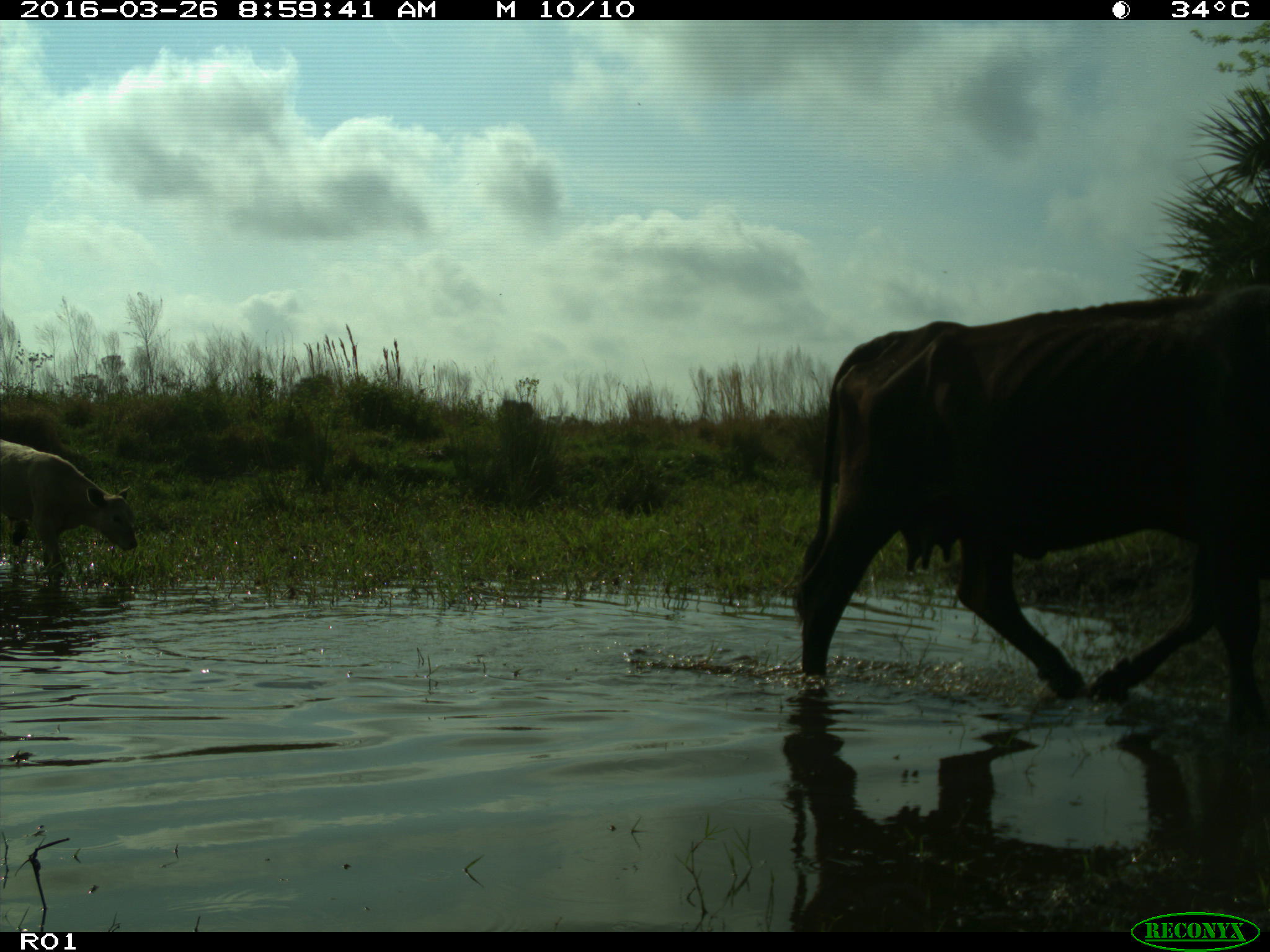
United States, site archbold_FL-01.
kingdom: Animalia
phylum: Chordata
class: Mammalia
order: Artiodactyla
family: Bovidae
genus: Bos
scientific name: Bos taurus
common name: domestic cow